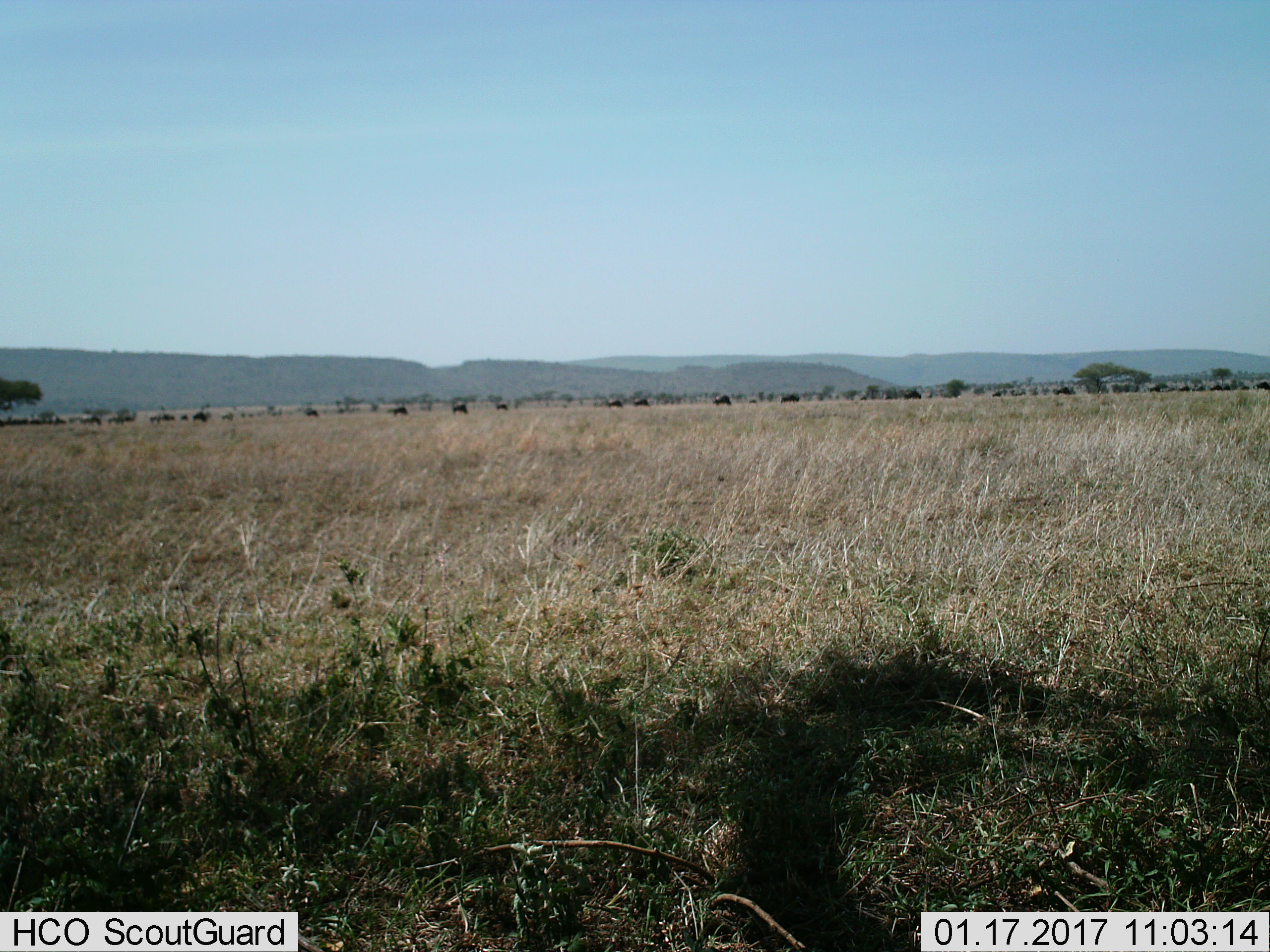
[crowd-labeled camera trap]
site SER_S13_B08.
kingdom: Animalia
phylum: Chordata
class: Mammalia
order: Artiodactyla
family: Bovidae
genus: Connochaetes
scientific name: Connochaetes taurinus taurinus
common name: blue wildebeest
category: wildebeestblue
Wildebeestblue (blue wildebeest) (Connochaetes taurinus taurinus), count 11-50. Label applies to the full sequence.